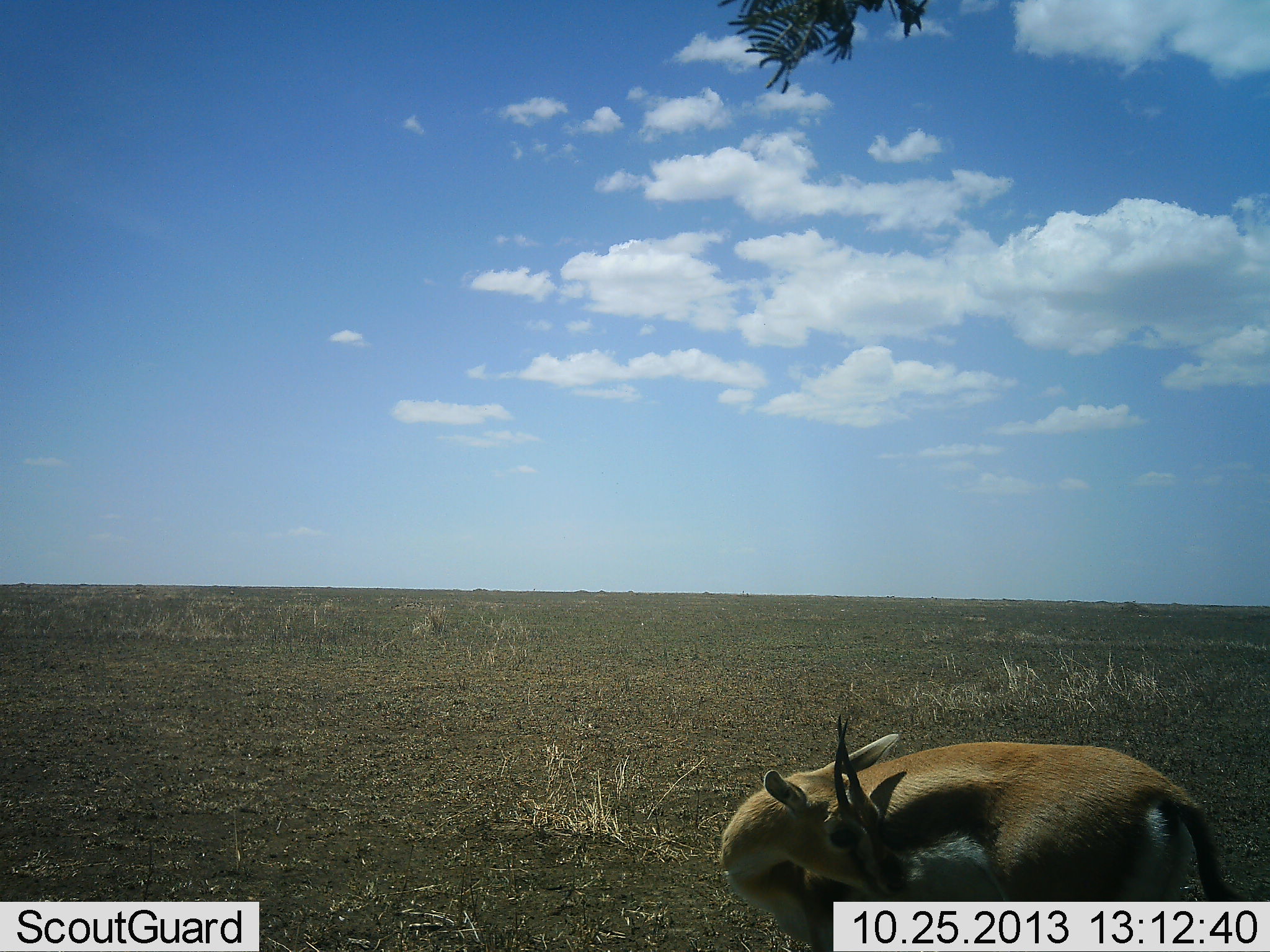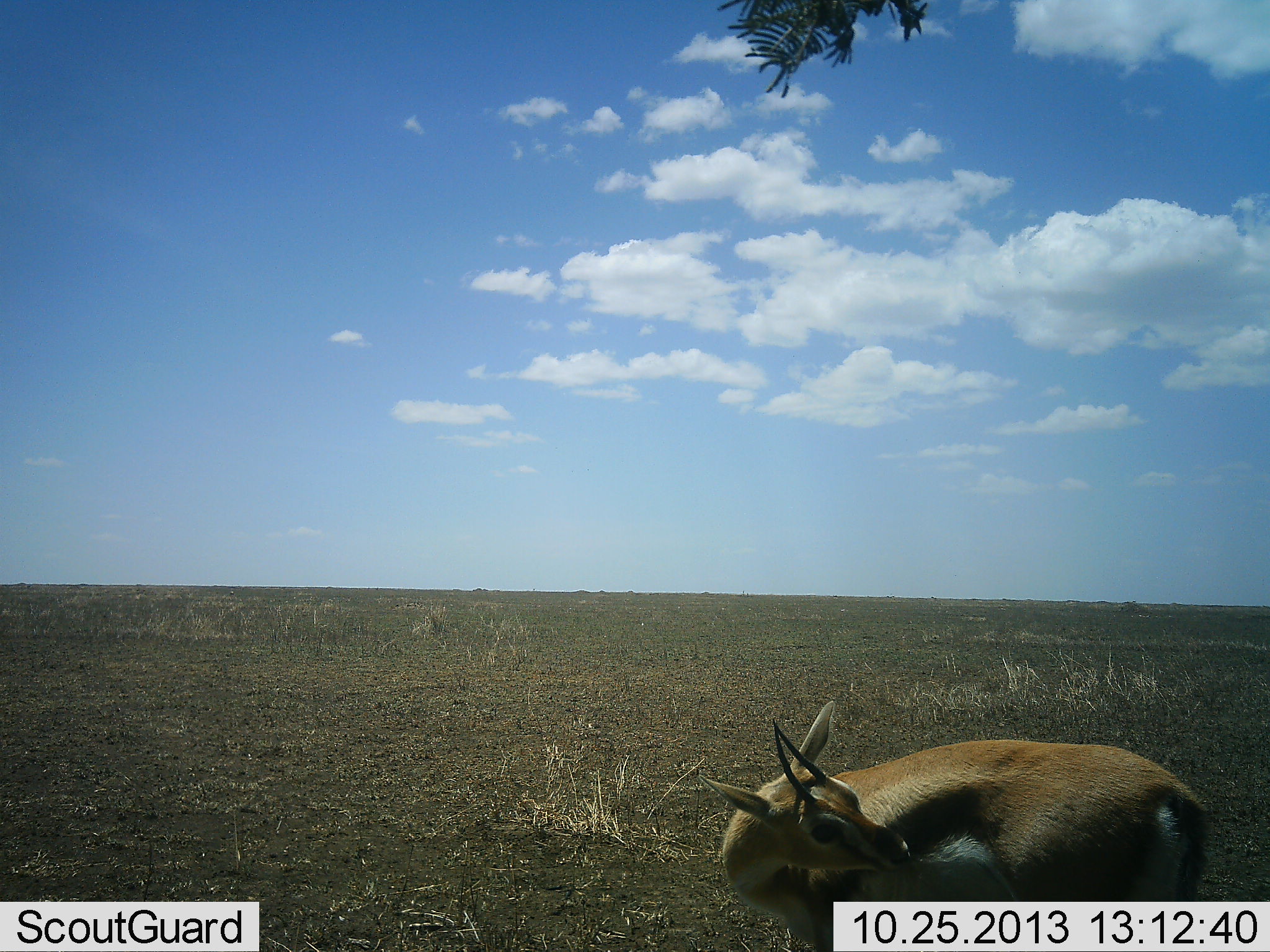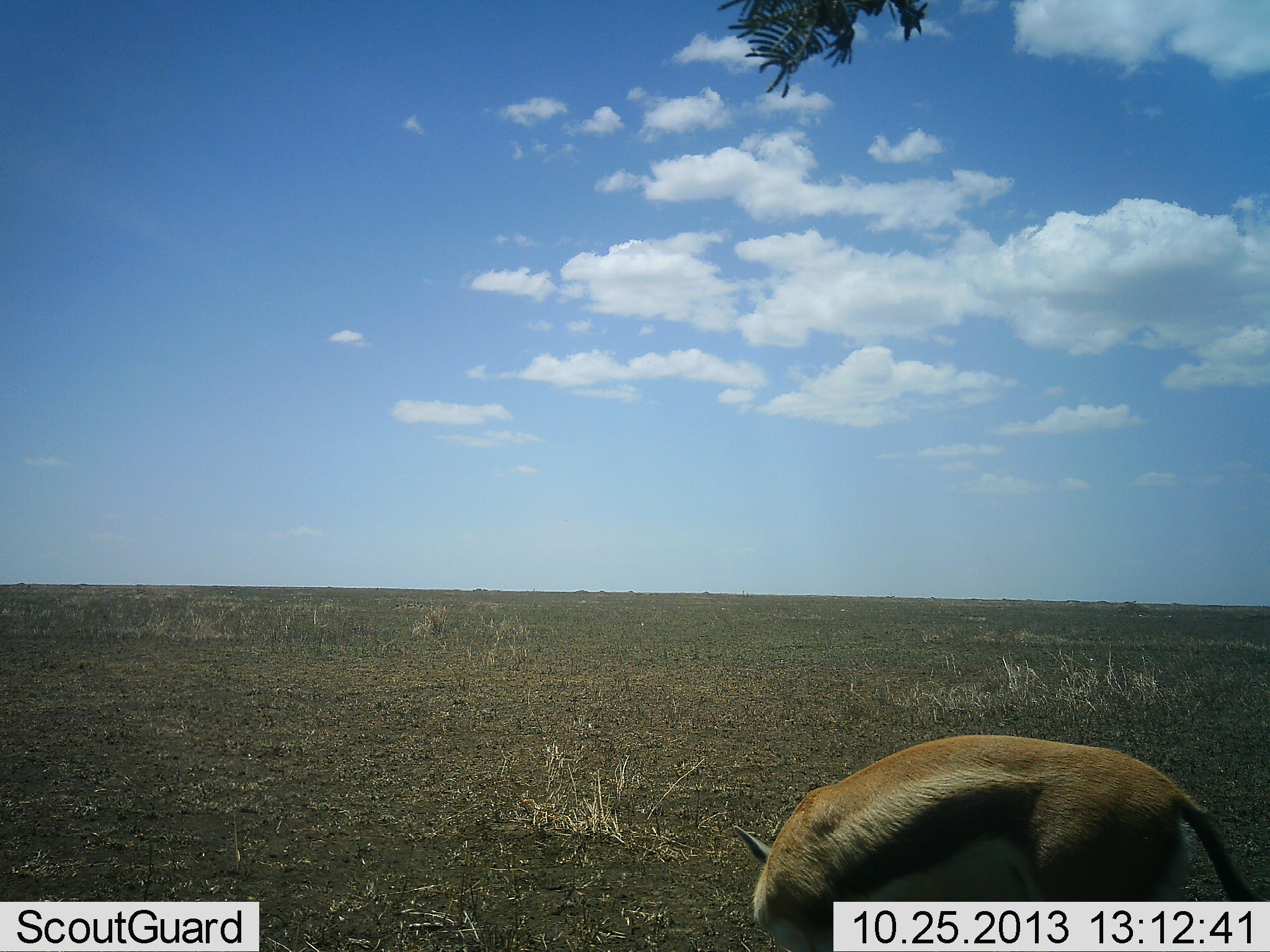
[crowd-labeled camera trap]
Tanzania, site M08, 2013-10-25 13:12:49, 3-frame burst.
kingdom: Animalia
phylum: Chordata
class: Mammalia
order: Artiodactyla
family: Bovidae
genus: Eudorcas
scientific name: Eudorcas thomsonii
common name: thomson's gazelle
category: gazellethomsons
Gazellethomsons (thomson's gazelle) (Eudorcas thomsonii), count 1. Behavior (volunteer vote fractions): standing 93%, resting 4%, moving 4%, interacting 4%. Young present (vote fraction): 4%. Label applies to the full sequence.